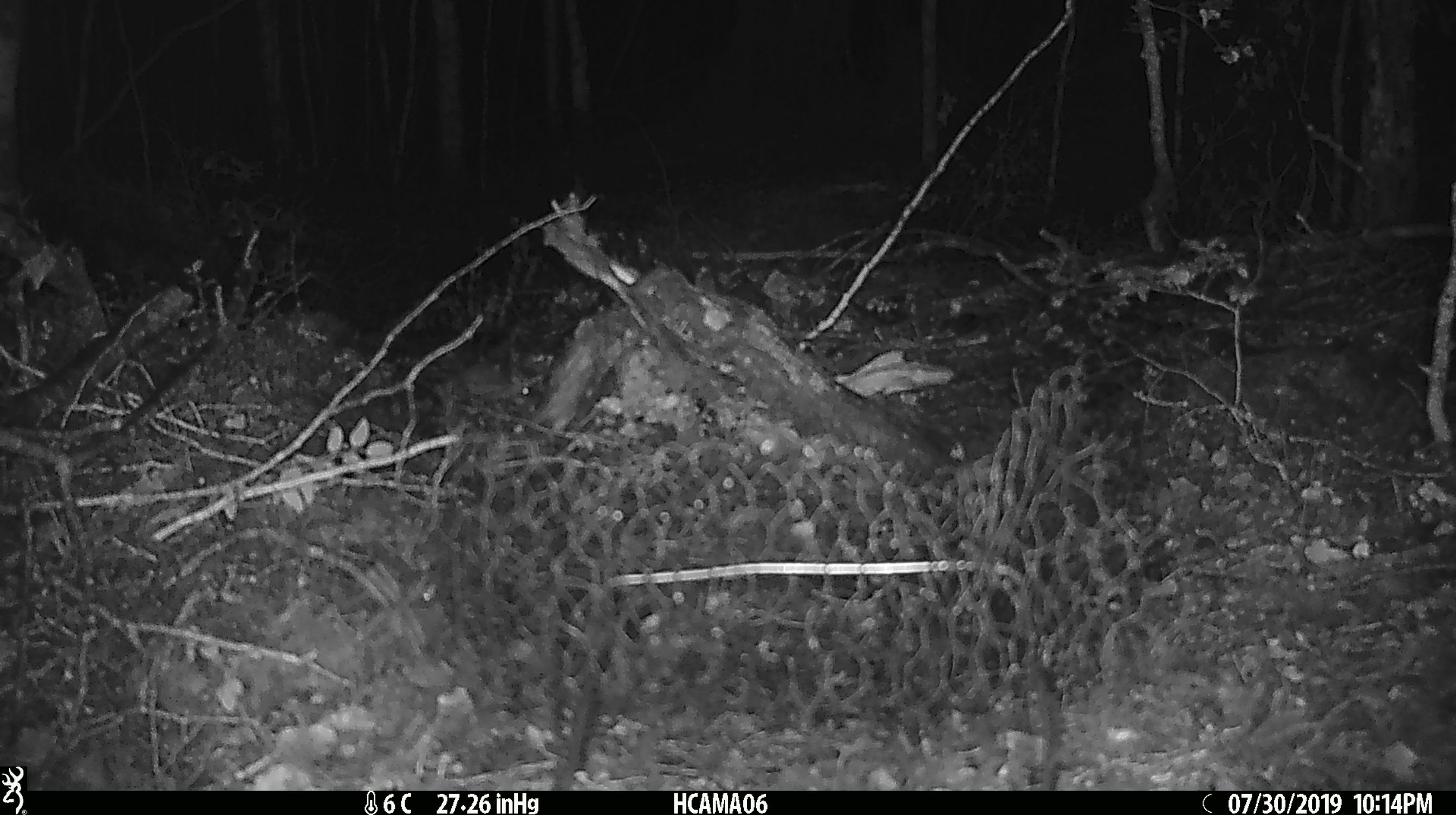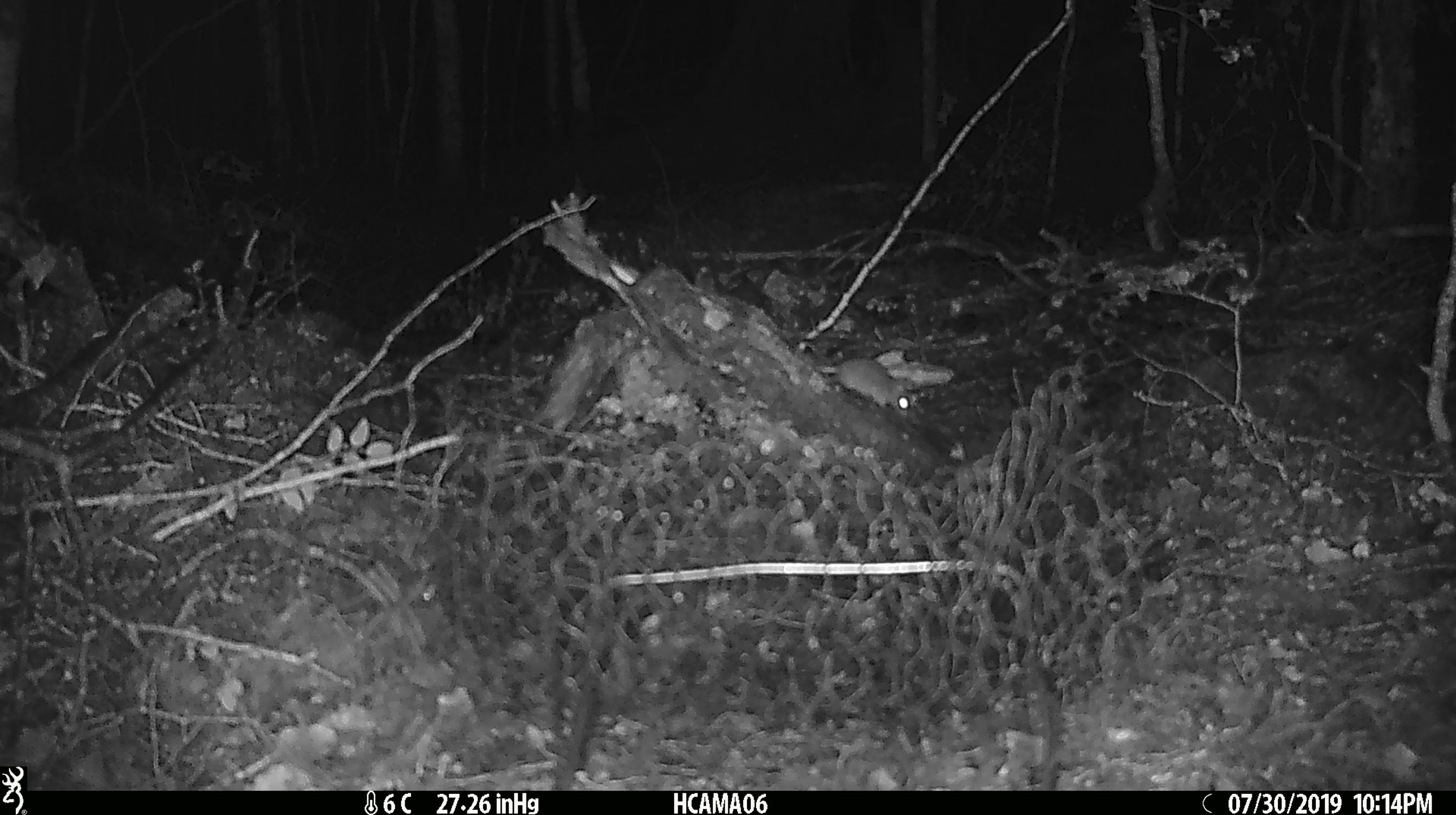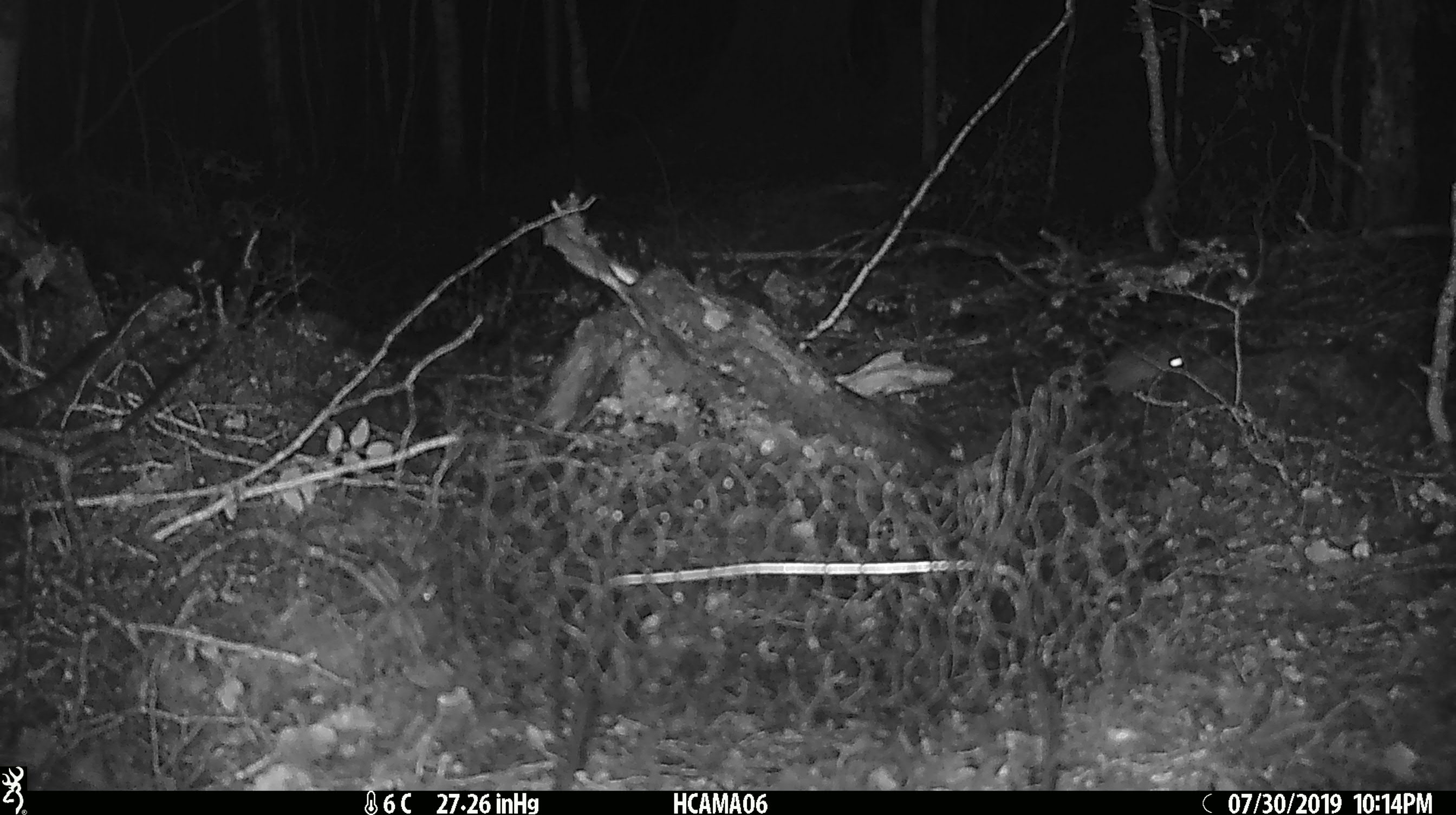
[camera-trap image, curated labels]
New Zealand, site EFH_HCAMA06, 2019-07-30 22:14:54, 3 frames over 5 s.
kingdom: Animalia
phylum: Chordata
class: Mammalia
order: Rodentia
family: Muridae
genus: Mus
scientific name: Mus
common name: mouse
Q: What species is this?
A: Mouse (Mus).